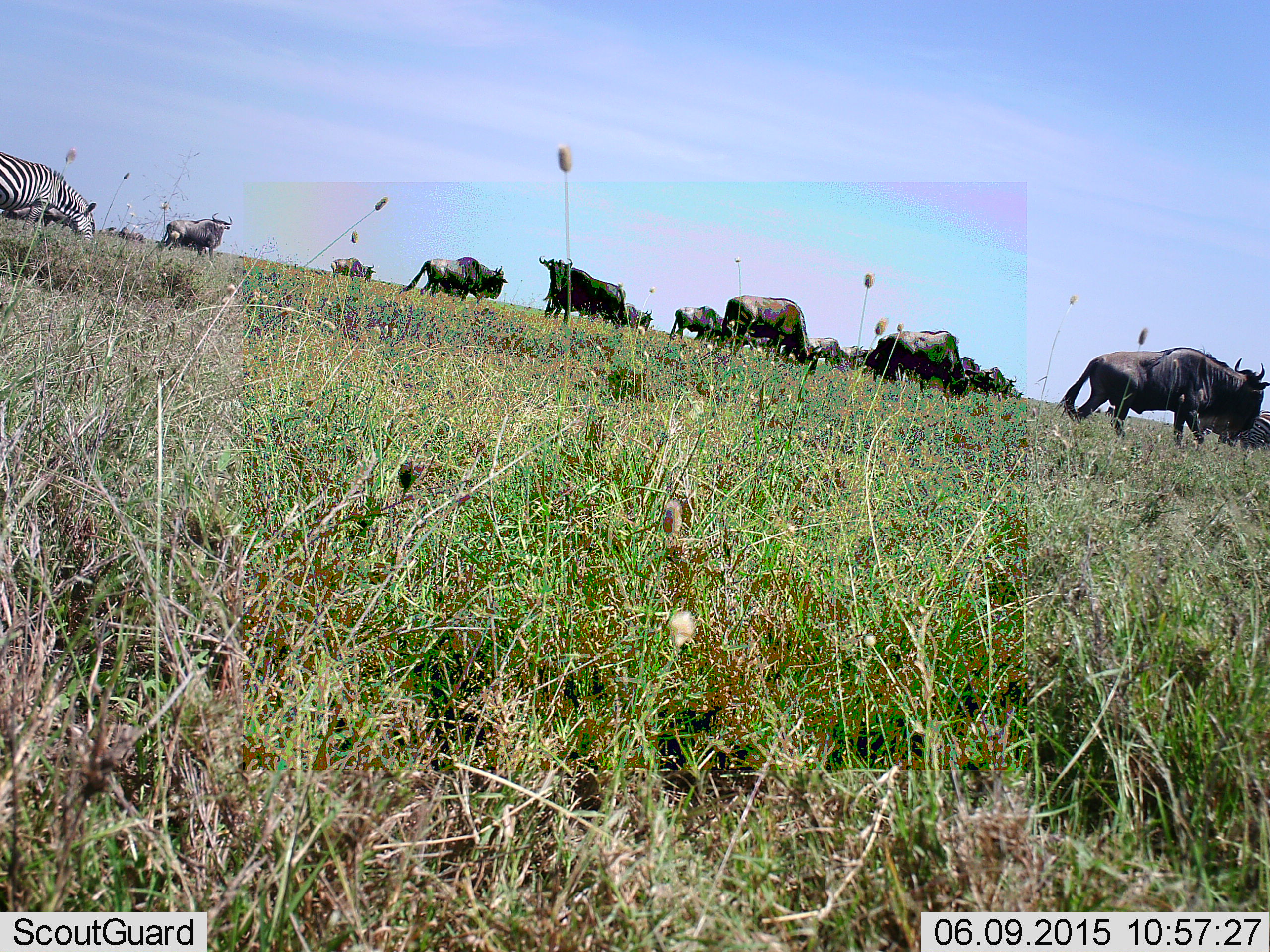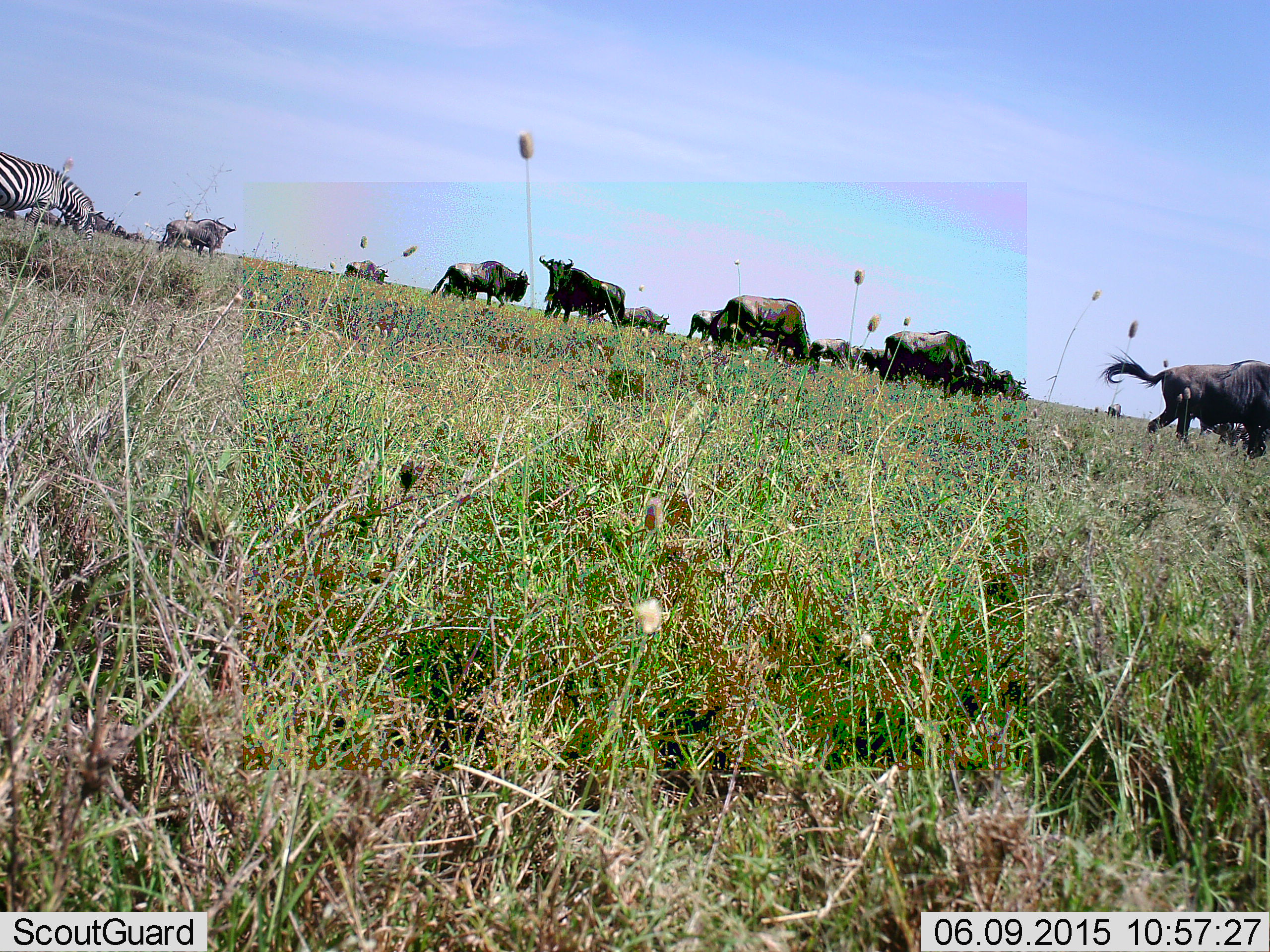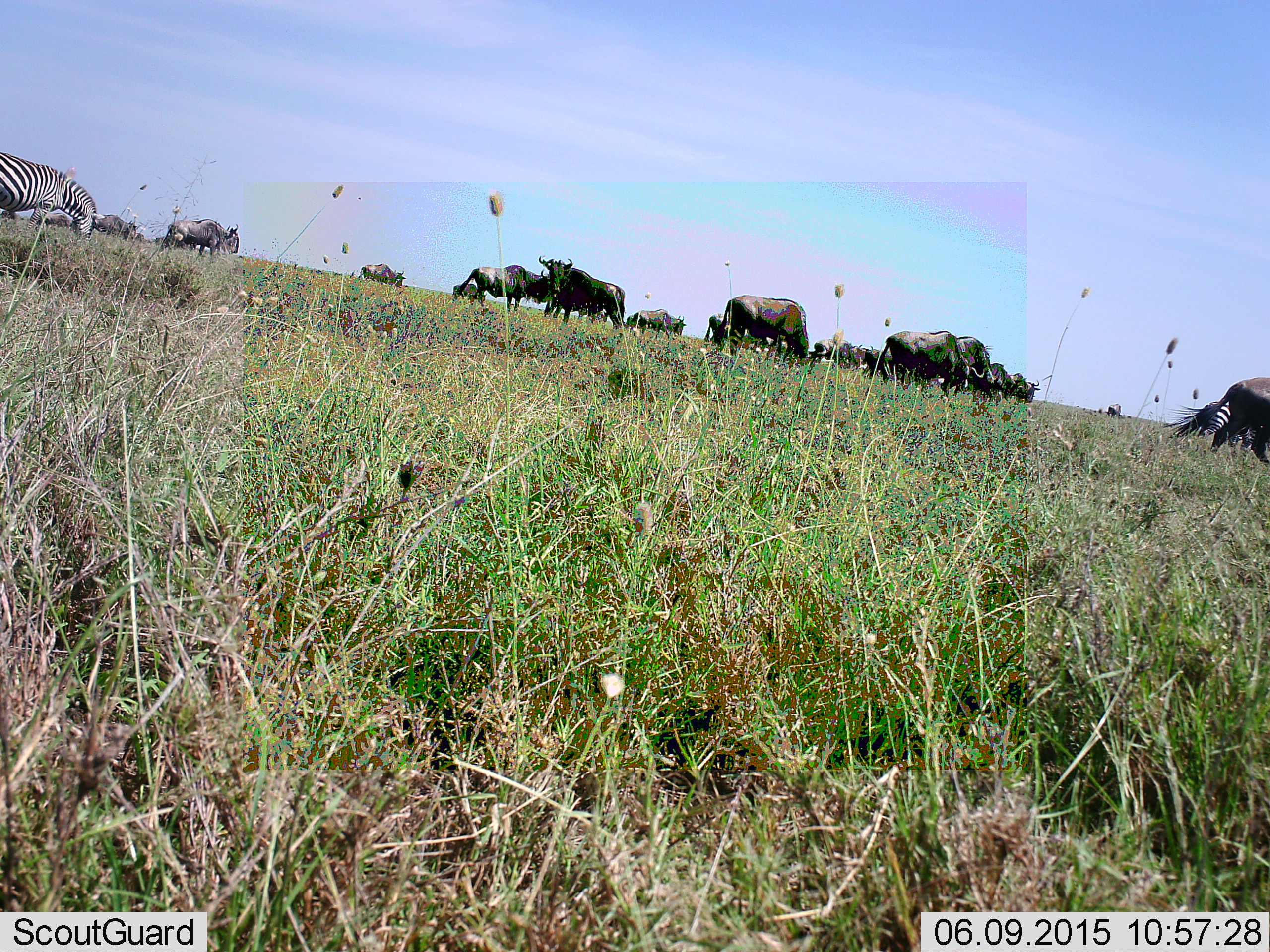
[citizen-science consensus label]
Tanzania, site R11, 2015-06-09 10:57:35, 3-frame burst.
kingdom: Animalia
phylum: Chordata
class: Mammalia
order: Artiodactyla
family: Bovidae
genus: Connochaetes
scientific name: Connochaetes taurinus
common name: blue wildebeest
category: wildebeest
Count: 11-50.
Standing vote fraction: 67%.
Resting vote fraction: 8%.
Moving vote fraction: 75%.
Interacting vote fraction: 17%.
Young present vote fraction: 0%.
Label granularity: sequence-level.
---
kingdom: Animalia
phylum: Chordata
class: Mammalia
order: Perissodactyla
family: Equidae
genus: Equus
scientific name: Equus quagga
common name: plains zebra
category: zebra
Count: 1.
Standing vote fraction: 60%.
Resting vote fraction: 0%.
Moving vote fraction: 20%.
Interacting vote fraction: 0%.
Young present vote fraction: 0%.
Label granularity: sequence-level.